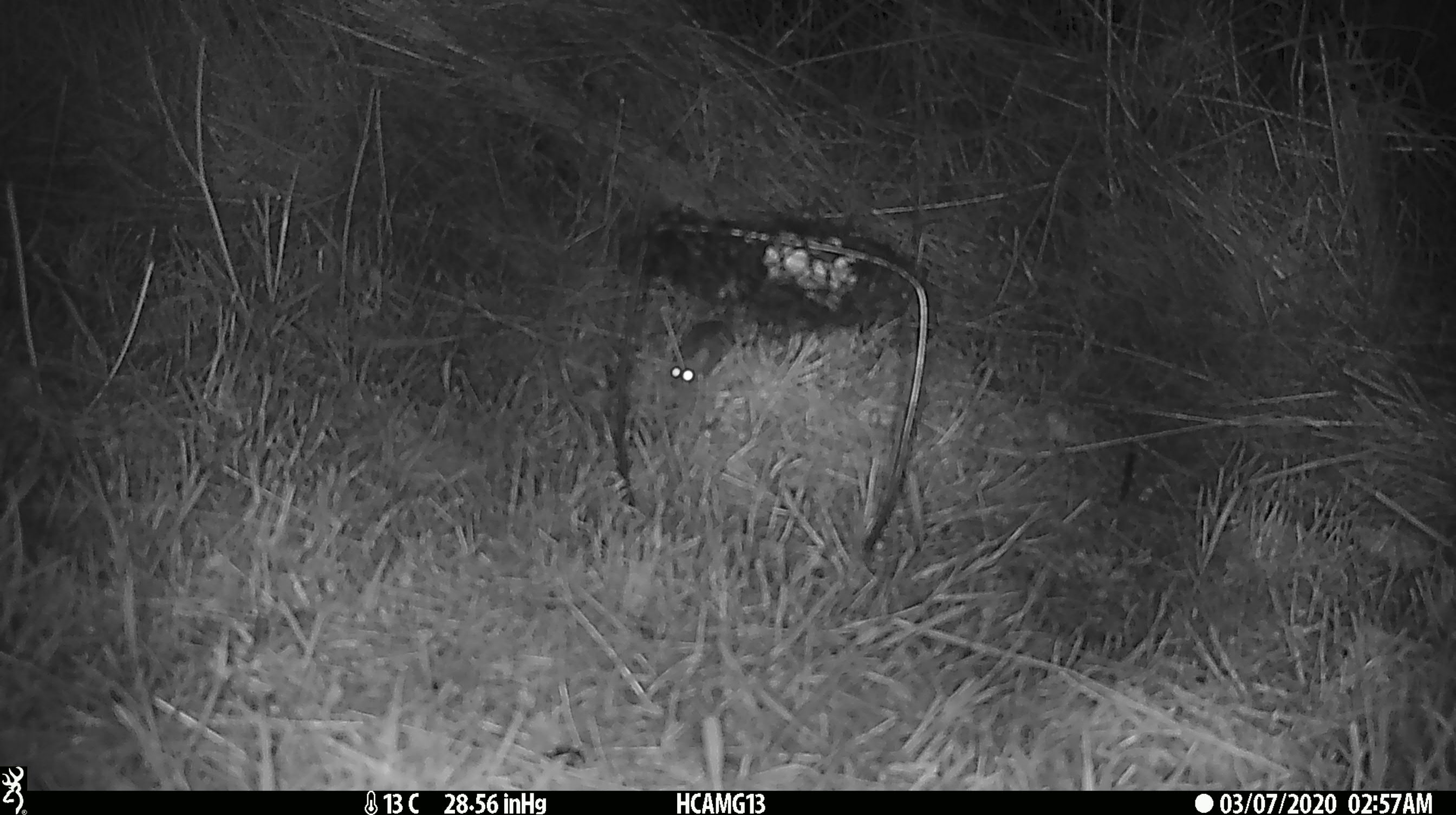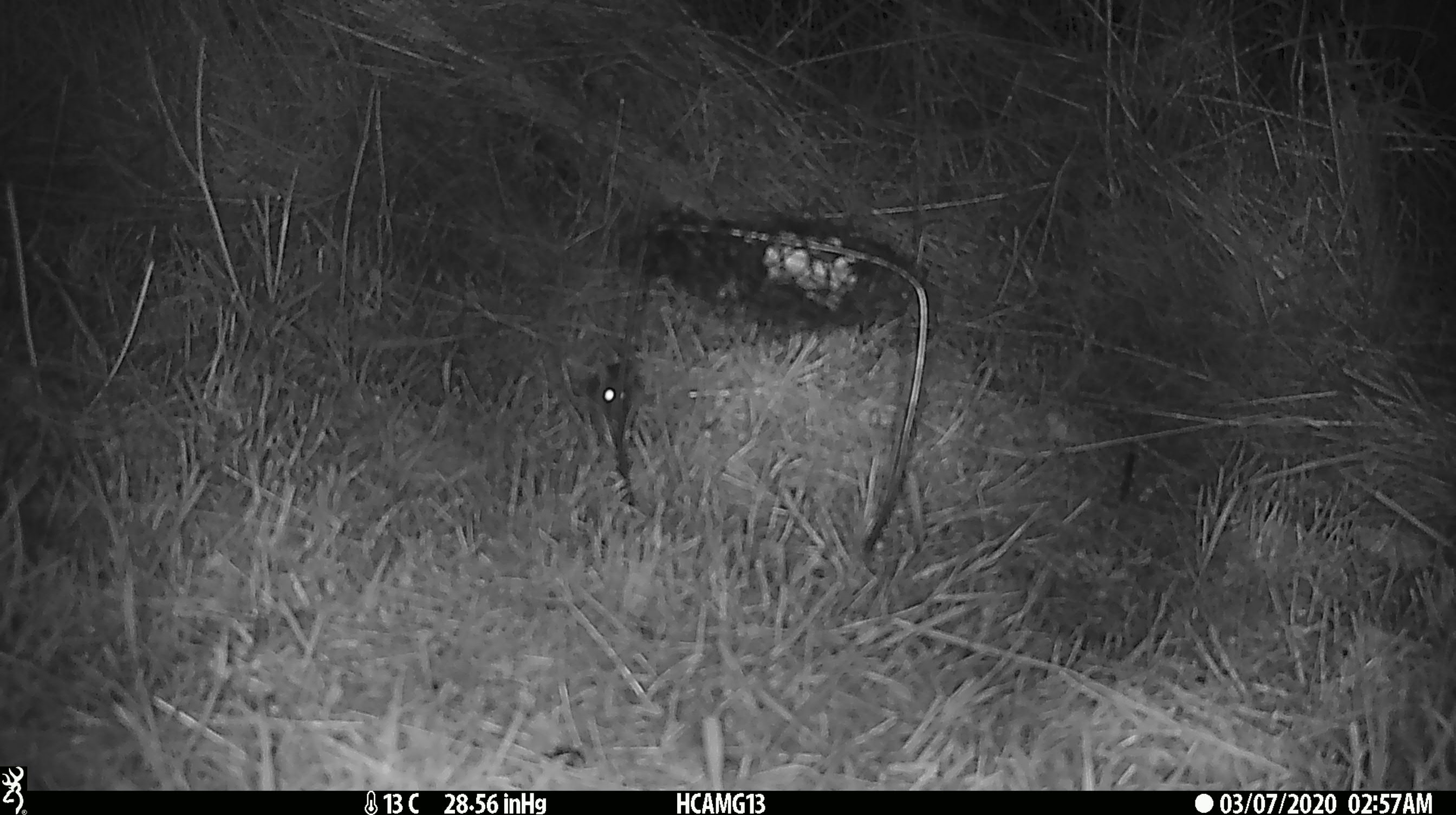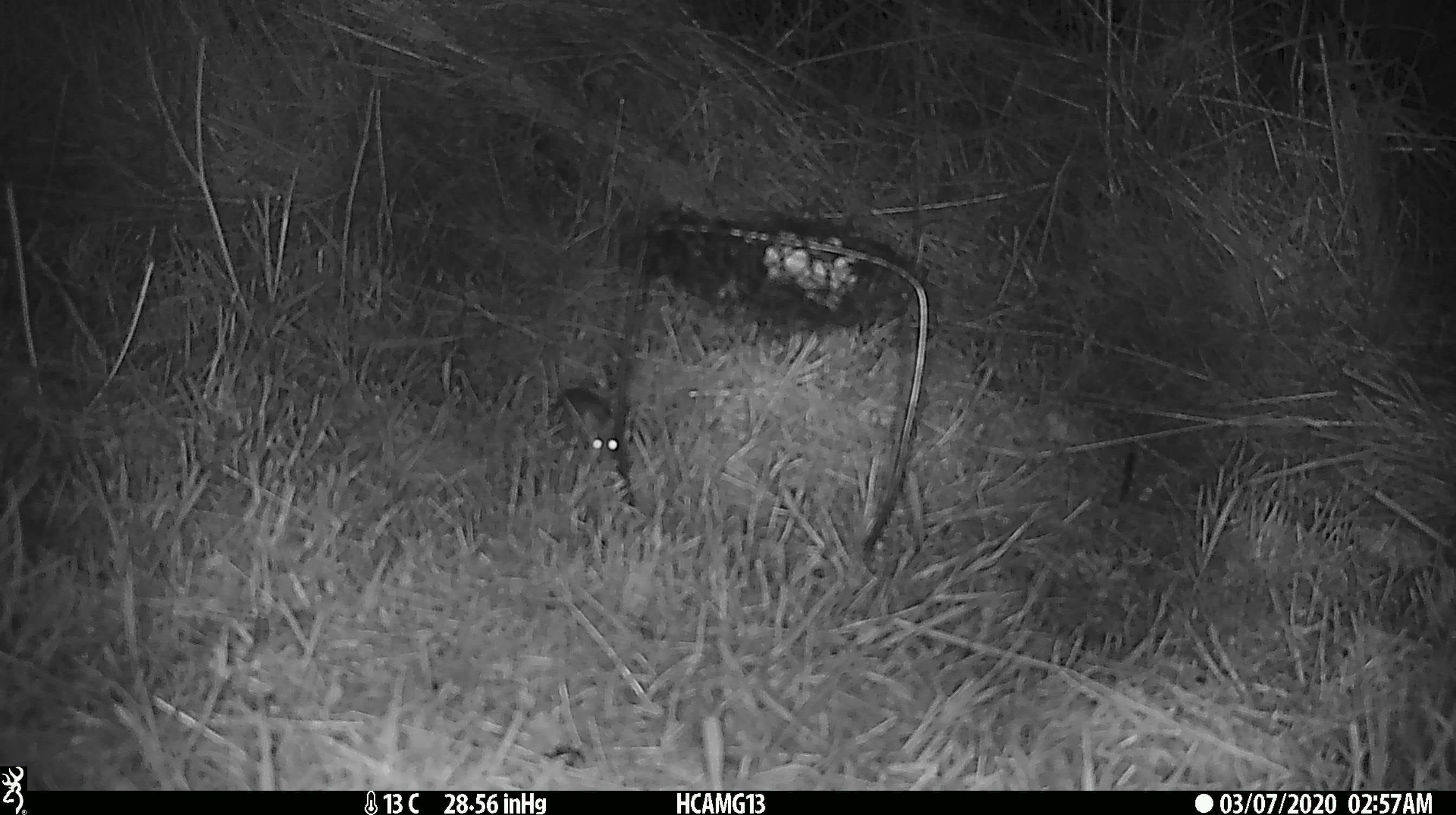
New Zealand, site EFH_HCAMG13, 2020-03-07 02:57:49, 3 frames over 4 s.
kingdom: Animalia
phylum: Chordata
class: Mammalia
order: Rodentia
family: Muridae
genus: Mus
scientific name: Mus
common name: mouse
Mouse (Mus).